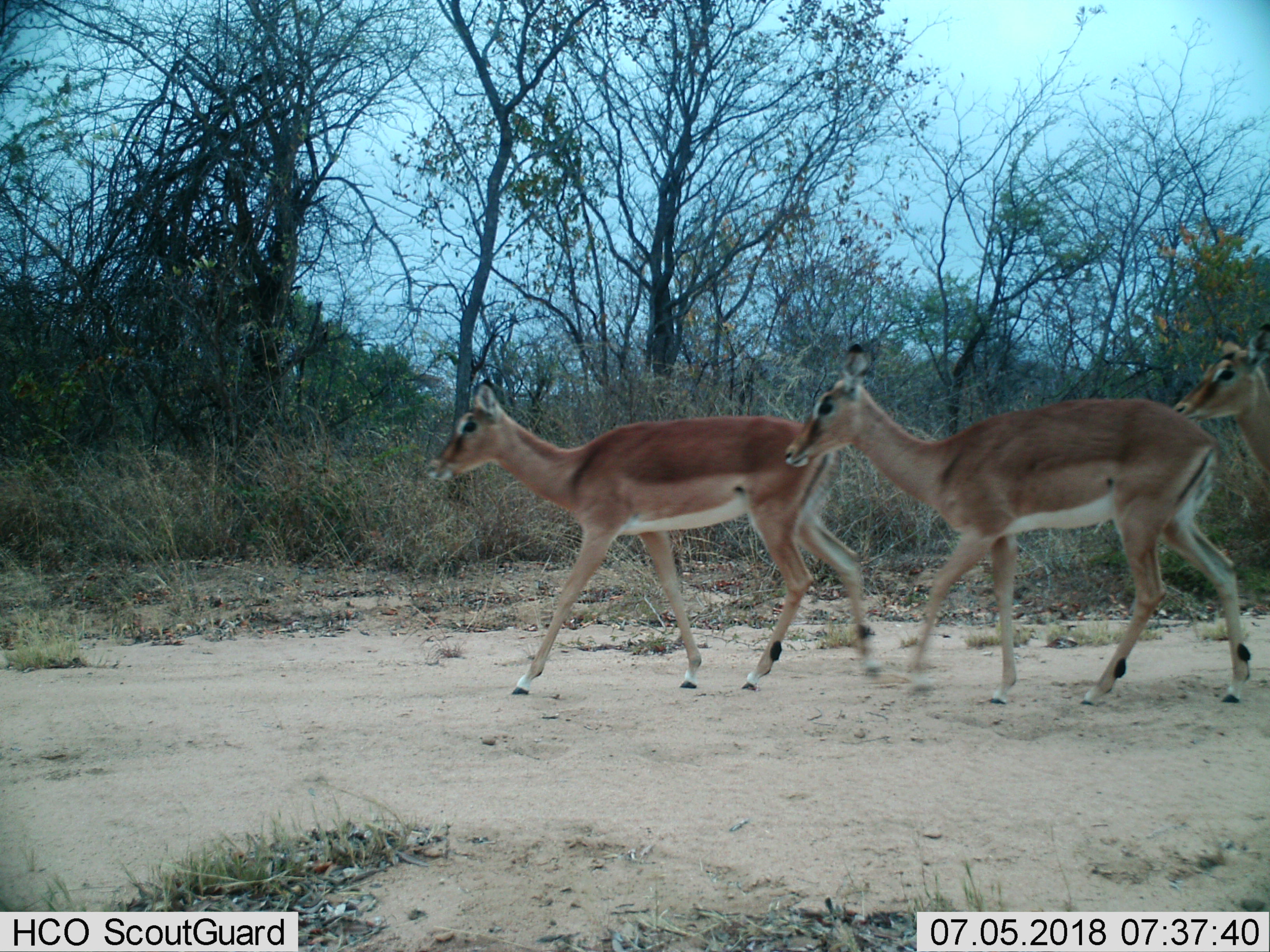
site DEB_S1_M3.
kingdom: Animalia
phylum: Chordata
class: Mammalia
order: Artiodactyla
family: Bovidae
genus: Aepyceros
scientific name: Aepyceros melampus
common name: impala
Impala (Aepyceros melampus), count 3. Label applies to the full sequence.